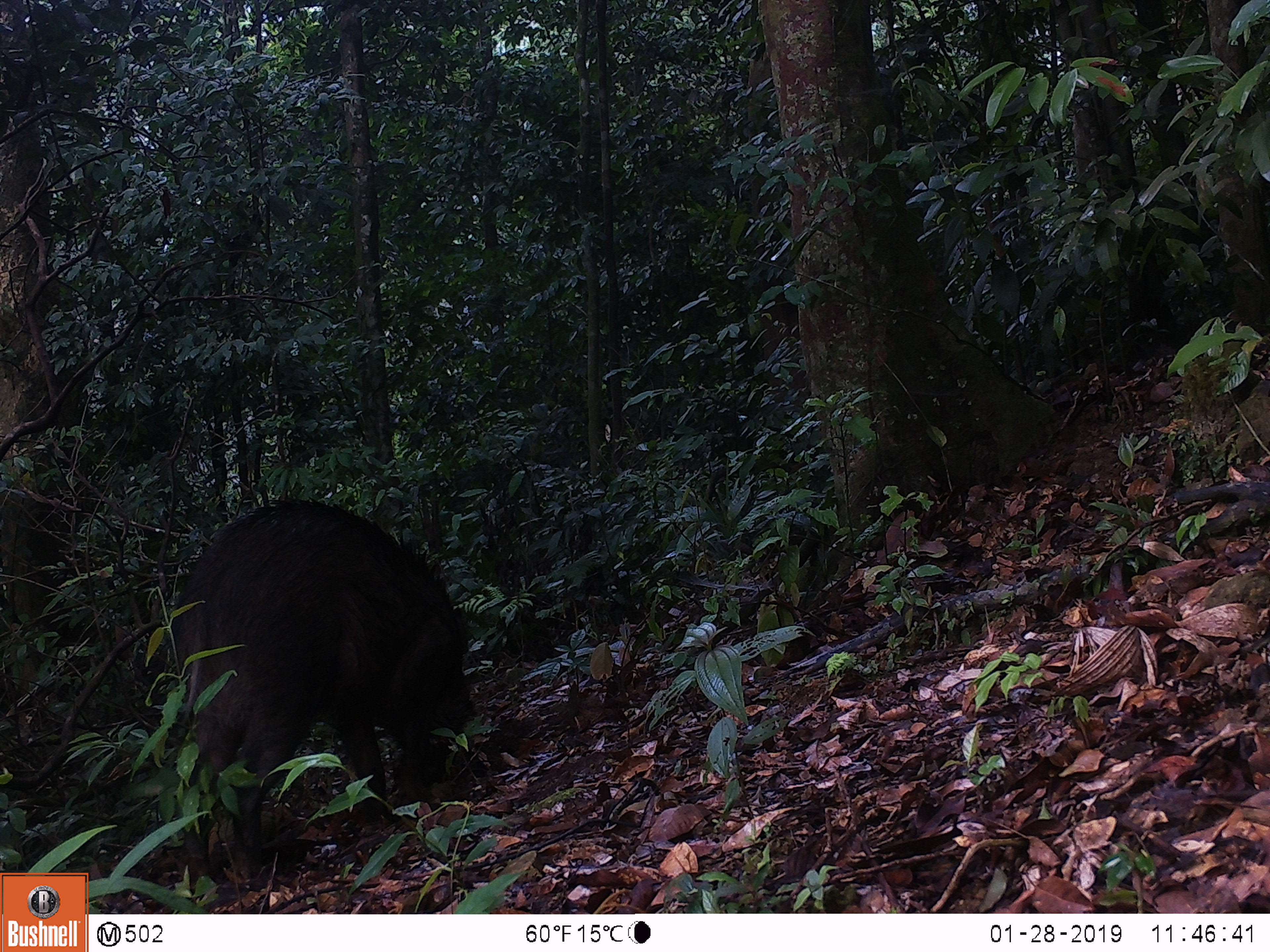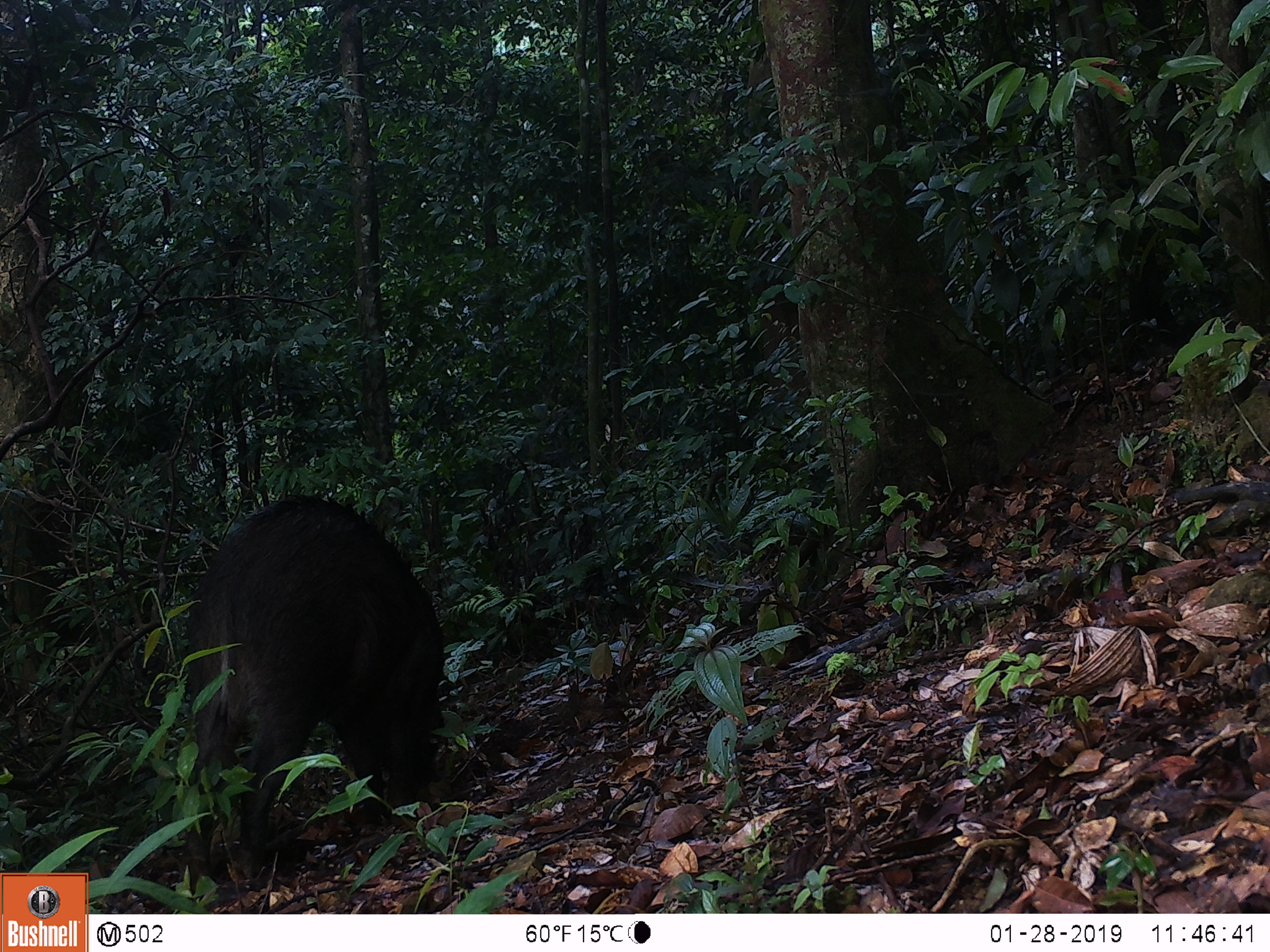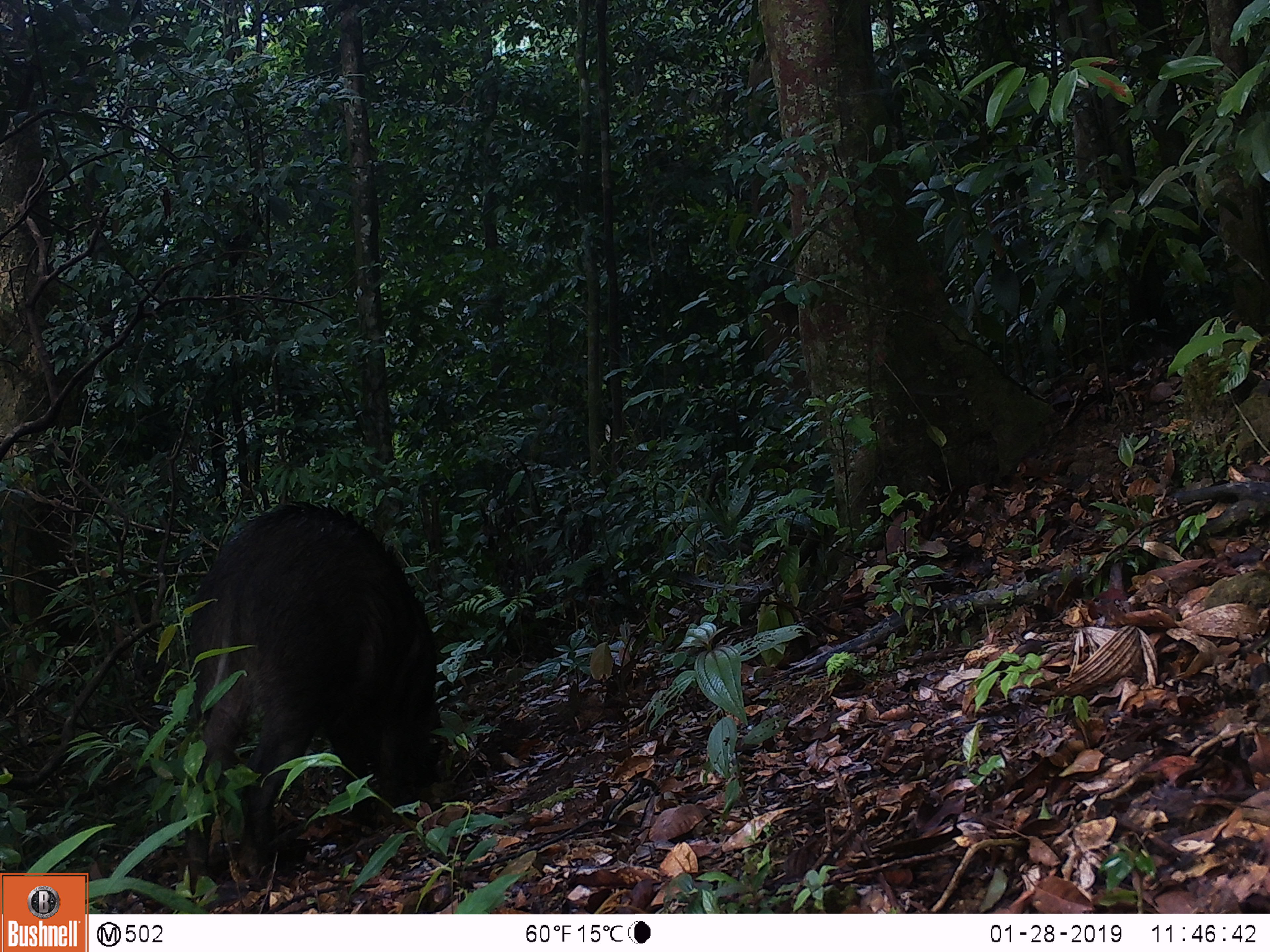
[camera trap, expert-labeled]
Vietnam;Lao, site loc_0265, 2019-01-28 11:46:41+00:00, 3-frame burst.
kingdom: Animalia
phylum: Chordata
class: Mammalia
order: Artiodactyla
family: Suidae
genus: Sus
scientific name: Sus scrofa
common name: eurasian wild pig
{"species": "eurasian wild pig (Sus scrofa)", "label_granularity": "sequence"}